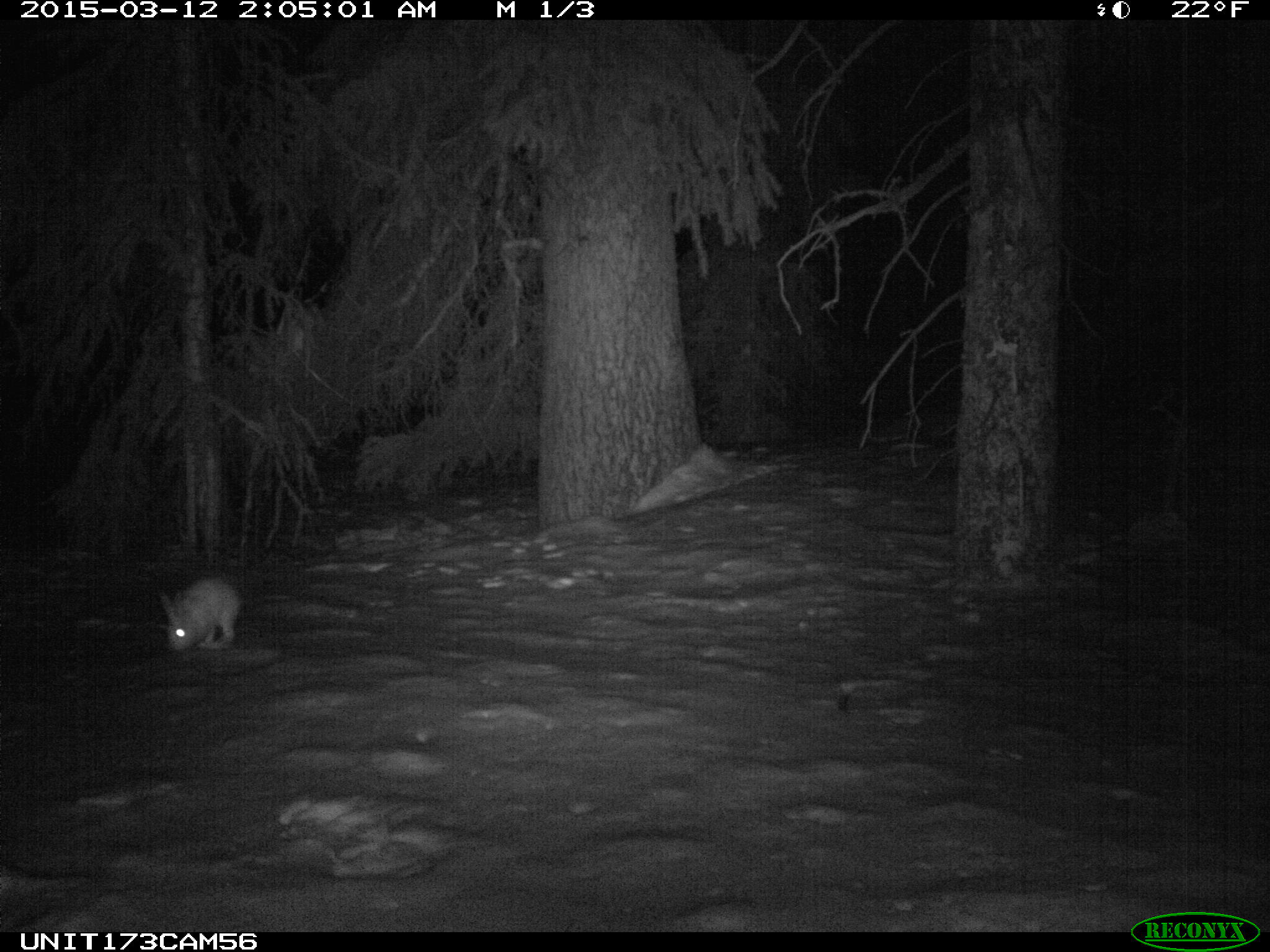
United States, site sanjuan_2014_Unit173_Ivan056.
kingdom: Animalia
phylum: Chordata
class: Mammalia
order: Lagomorpha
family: Leporidae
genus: Lepus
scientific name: Lepus americanus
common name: snowshoe hare